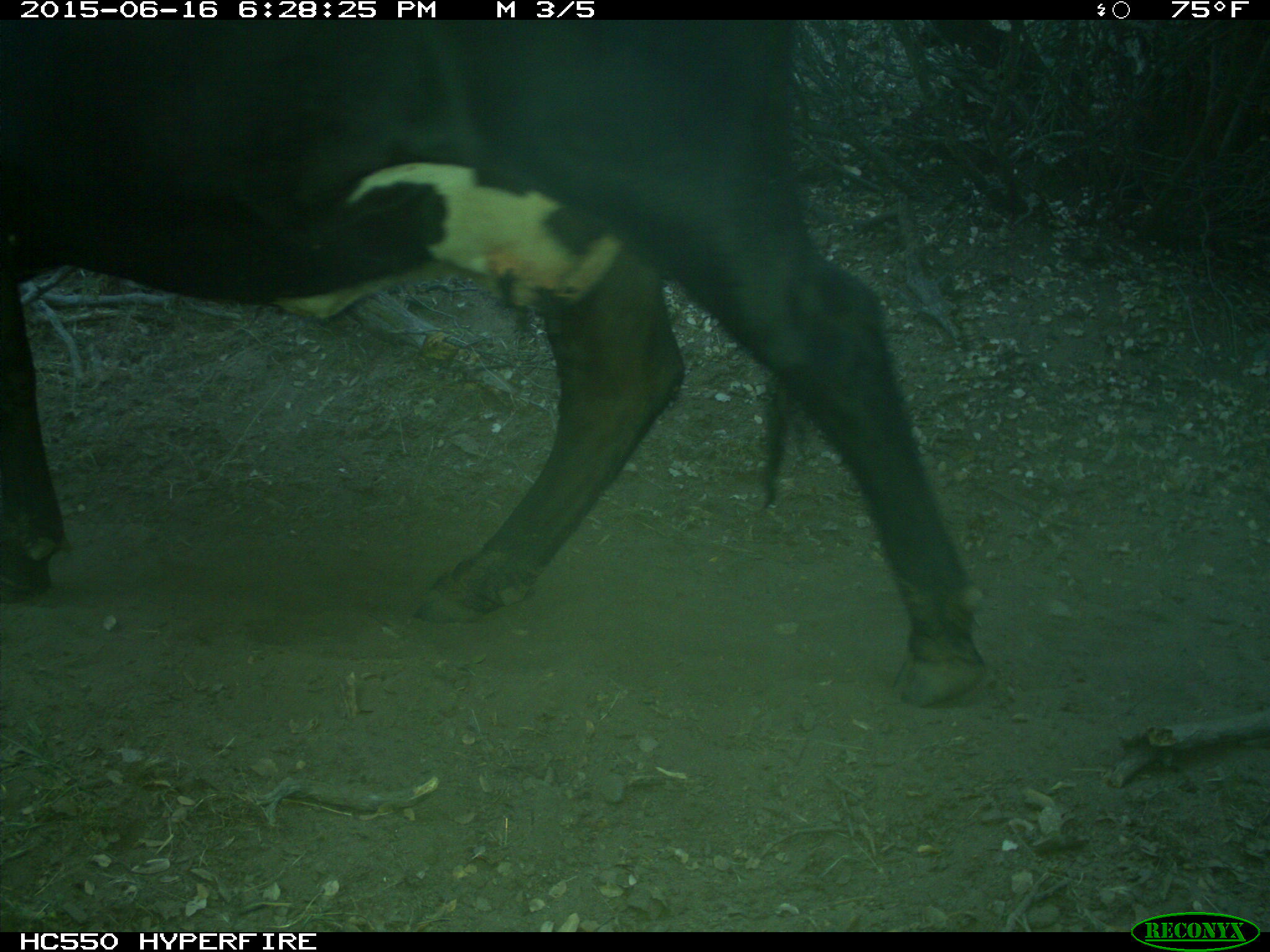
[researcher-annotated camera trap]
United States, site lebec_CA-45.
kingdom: Animalia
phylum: Chordata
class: Mammalia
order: Artiodactyla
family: Bovidae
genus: Bos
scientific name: Bos taurus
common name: domestic cow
Bos taurus (domestic cow).